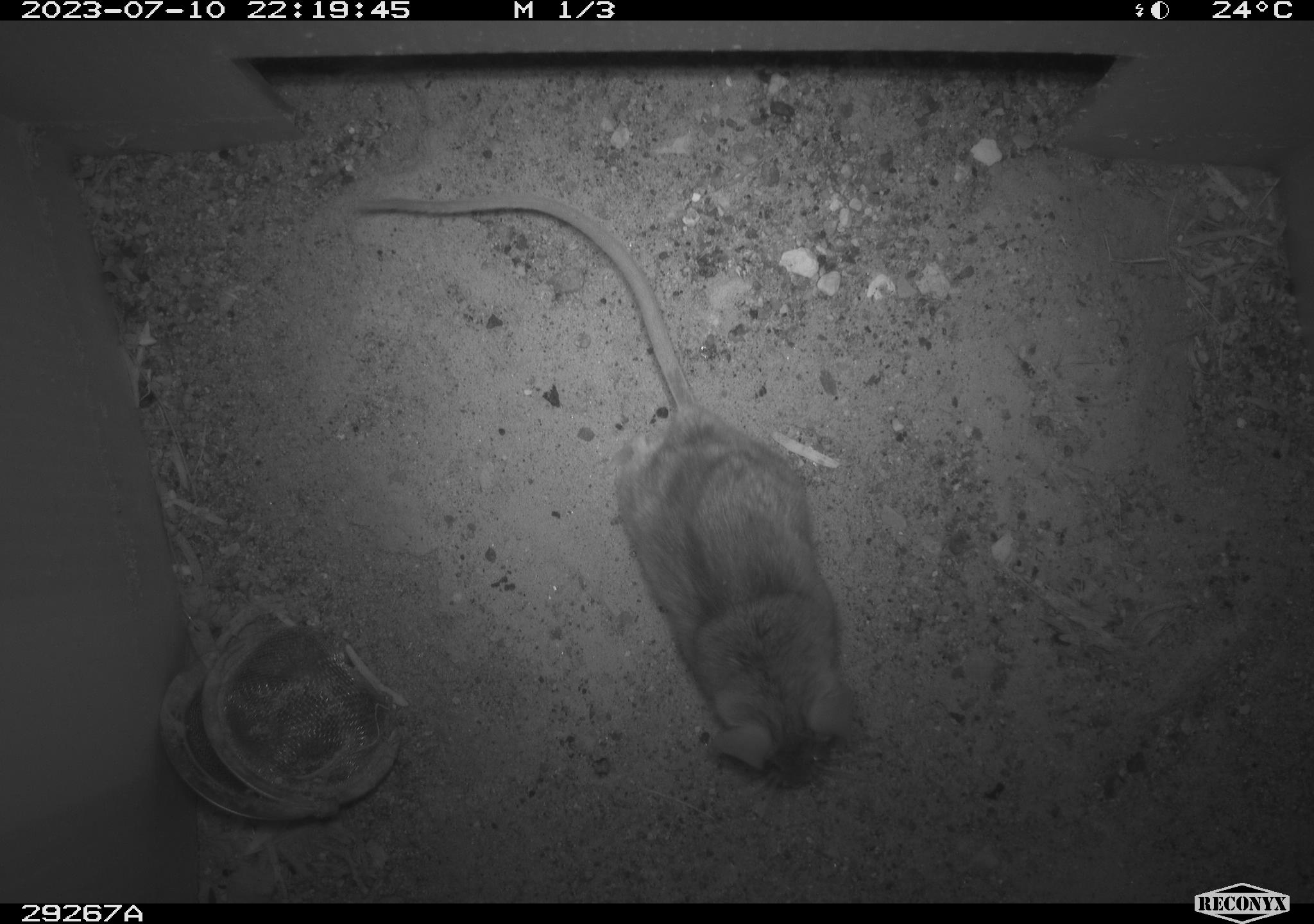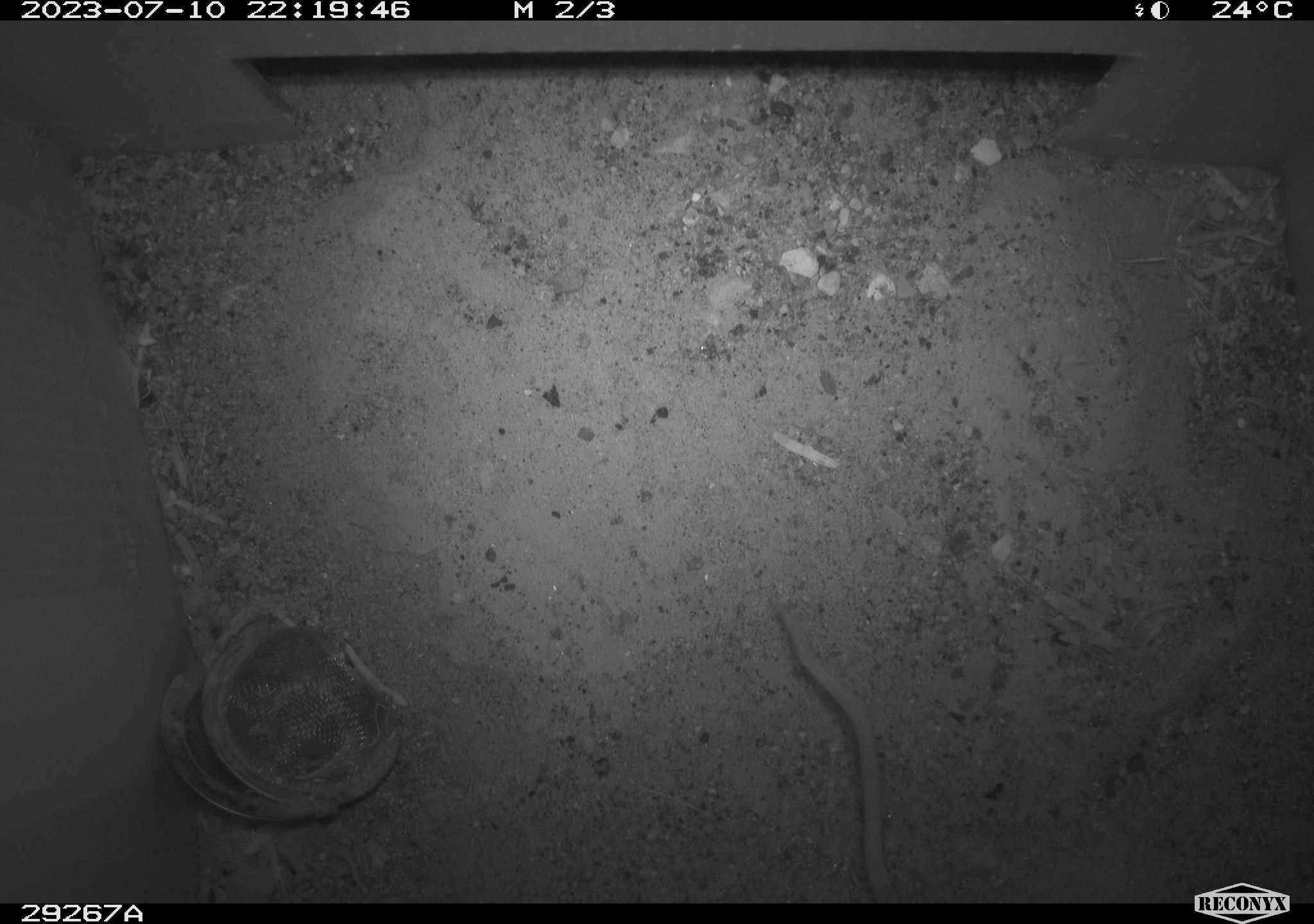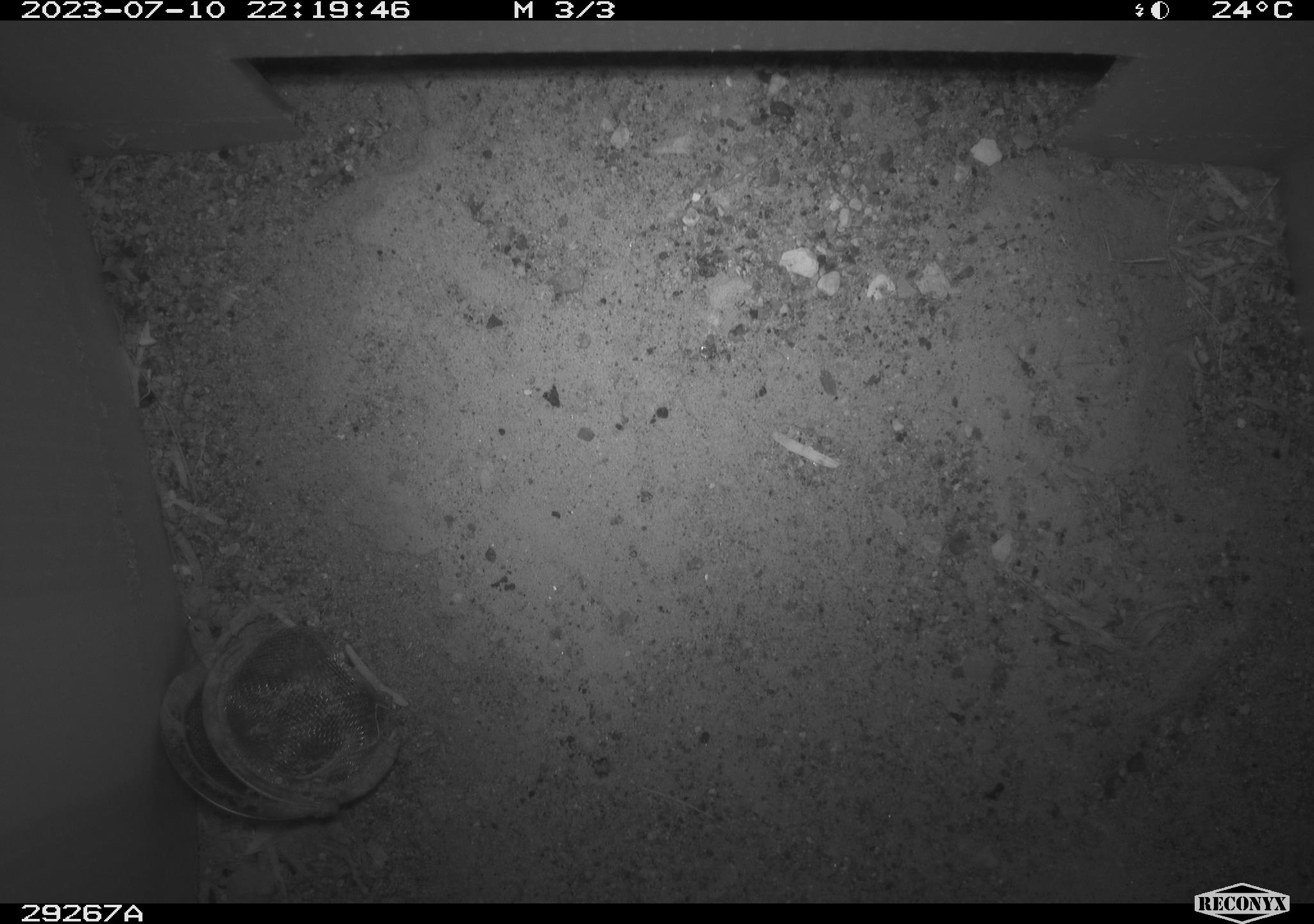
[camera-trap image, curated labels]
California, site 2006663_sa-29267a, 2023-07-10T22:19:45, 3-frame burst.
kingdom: Animalia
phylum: Chordata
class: Mammalia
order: Rodentia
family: Cricetidae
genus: Peromyscus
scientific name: Peromyscus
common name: deer mice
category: peromyscus species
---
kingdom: Animalia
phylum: Chordata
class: Mammalia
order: Rodentia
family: Heteromyidae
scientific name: Heteromyidae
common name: kangaroo rats and pocket mice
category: heteromyidae family